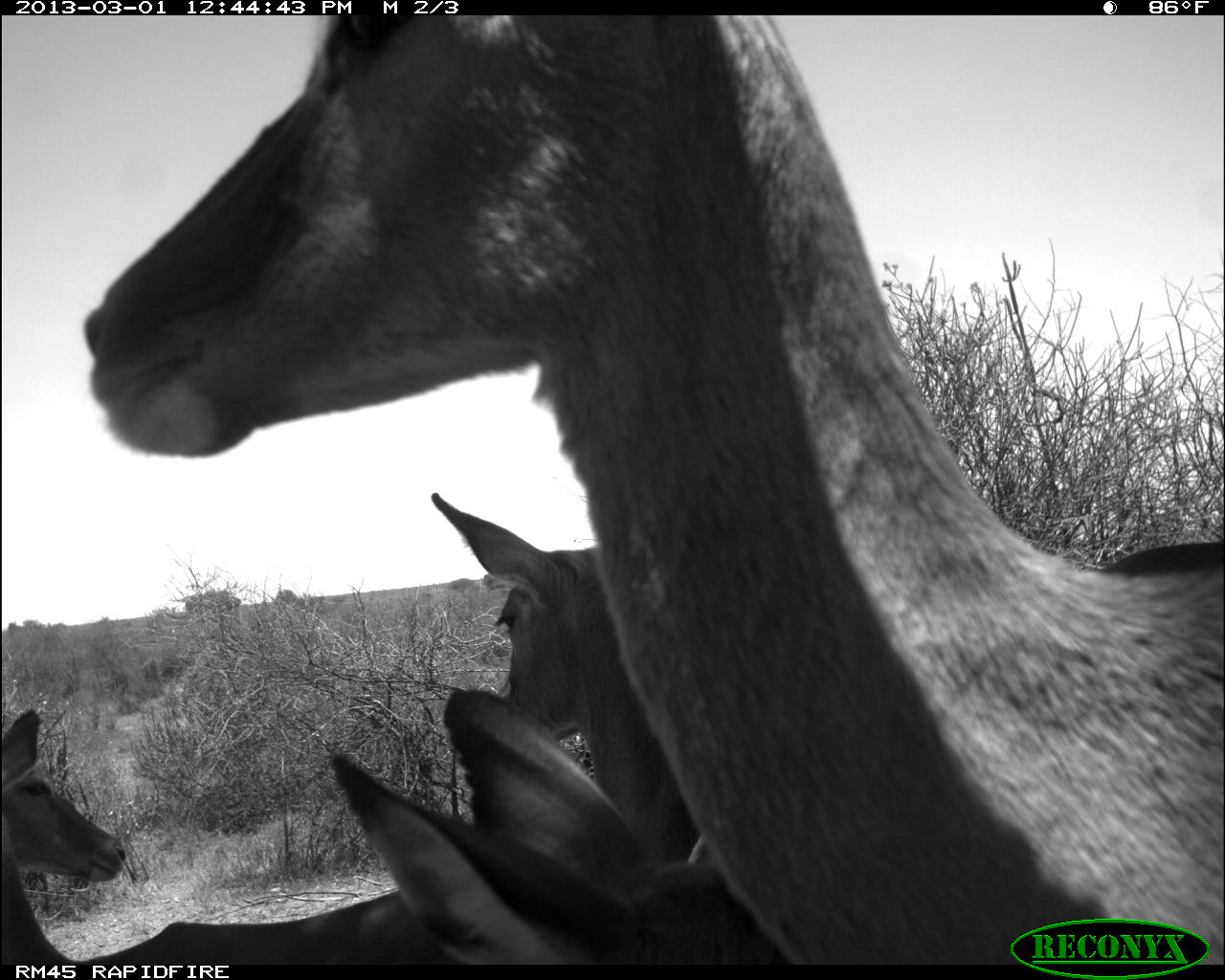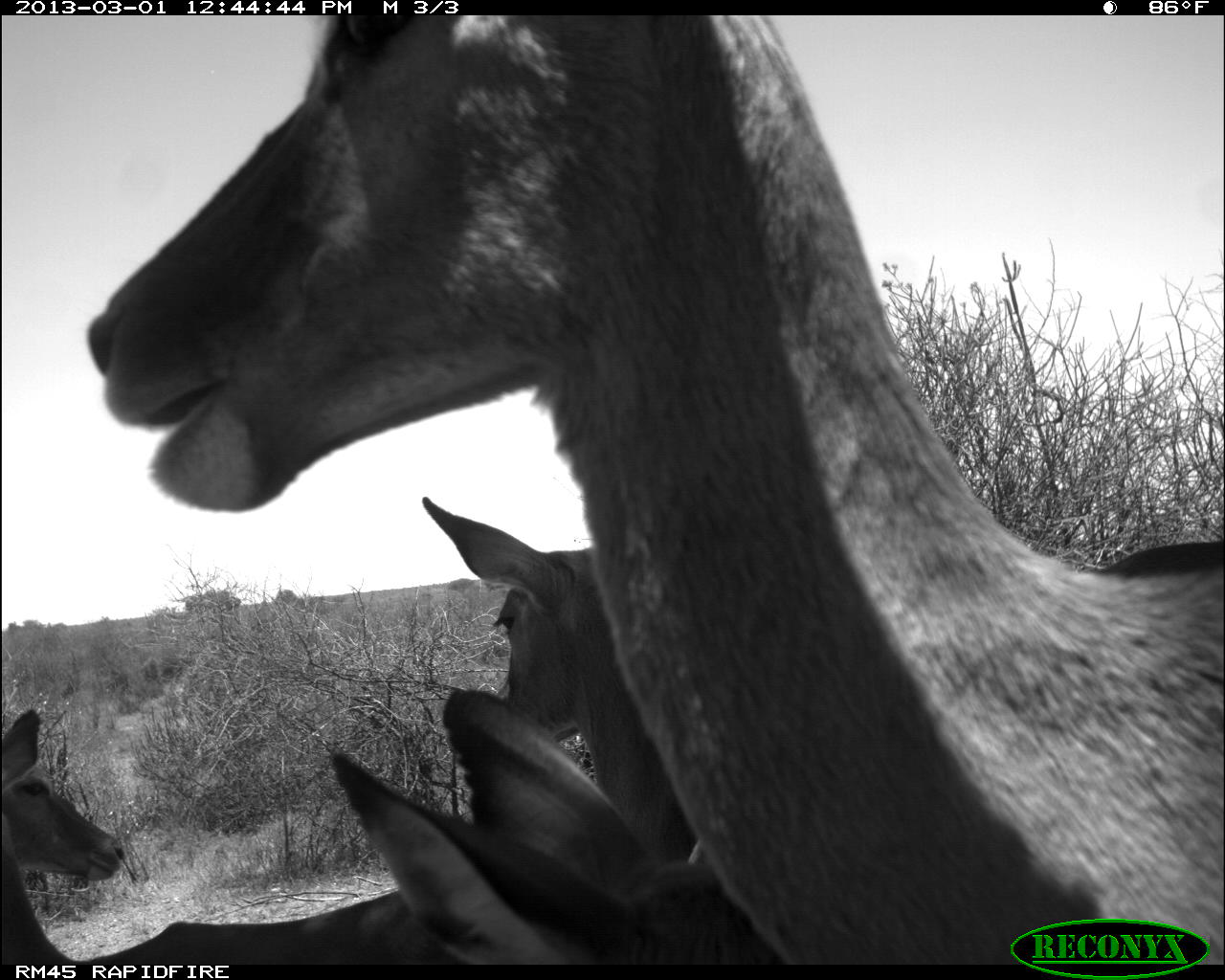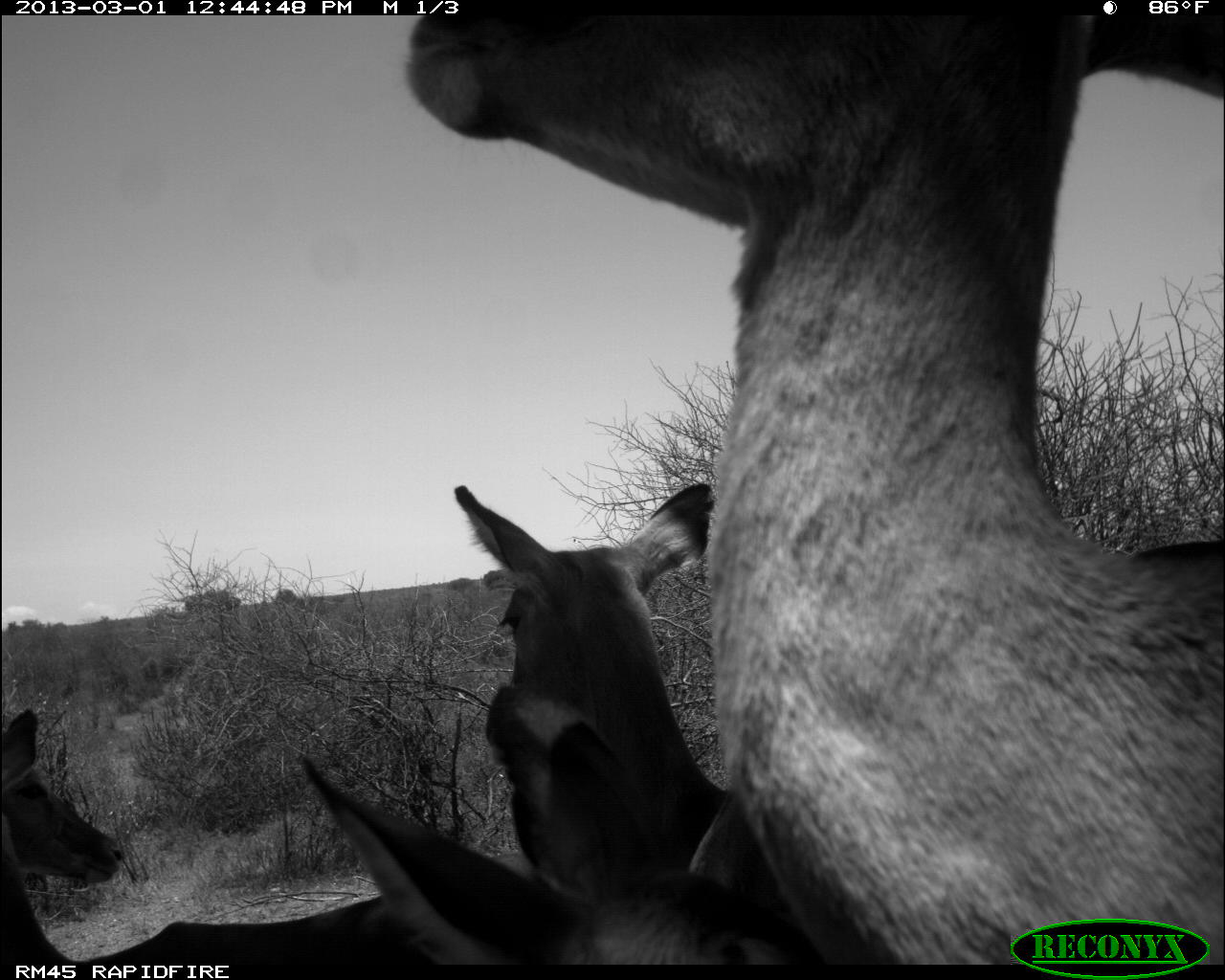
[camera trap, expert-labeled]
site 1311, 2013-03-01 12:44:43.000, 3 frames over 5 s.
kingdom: Animalia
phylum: Chordata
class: Mammalia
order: Artiodactyla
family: Bovidae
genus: Aepyceros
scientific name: Aepyceros melampus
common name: impala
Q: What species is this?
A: Aepyceros melampus (impala).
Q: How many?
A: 4.